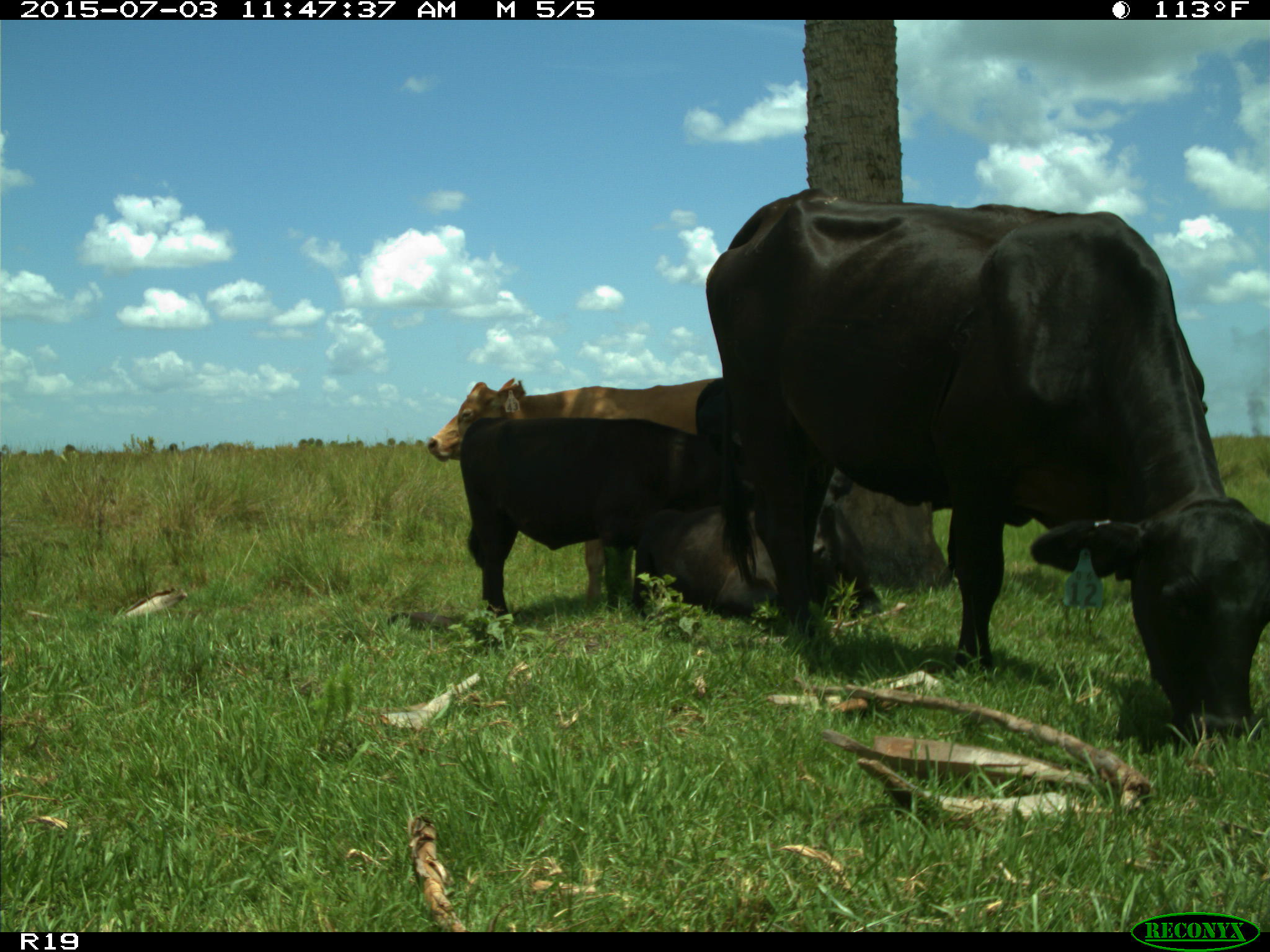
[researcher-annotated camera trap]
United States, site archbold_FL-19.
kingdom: Animalia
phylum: Chordata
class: Mammalia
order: Artiodactyla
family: Bovidae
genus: Bos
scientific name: Bos taurus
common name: domestic cow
Bos taurus (domestic cow).